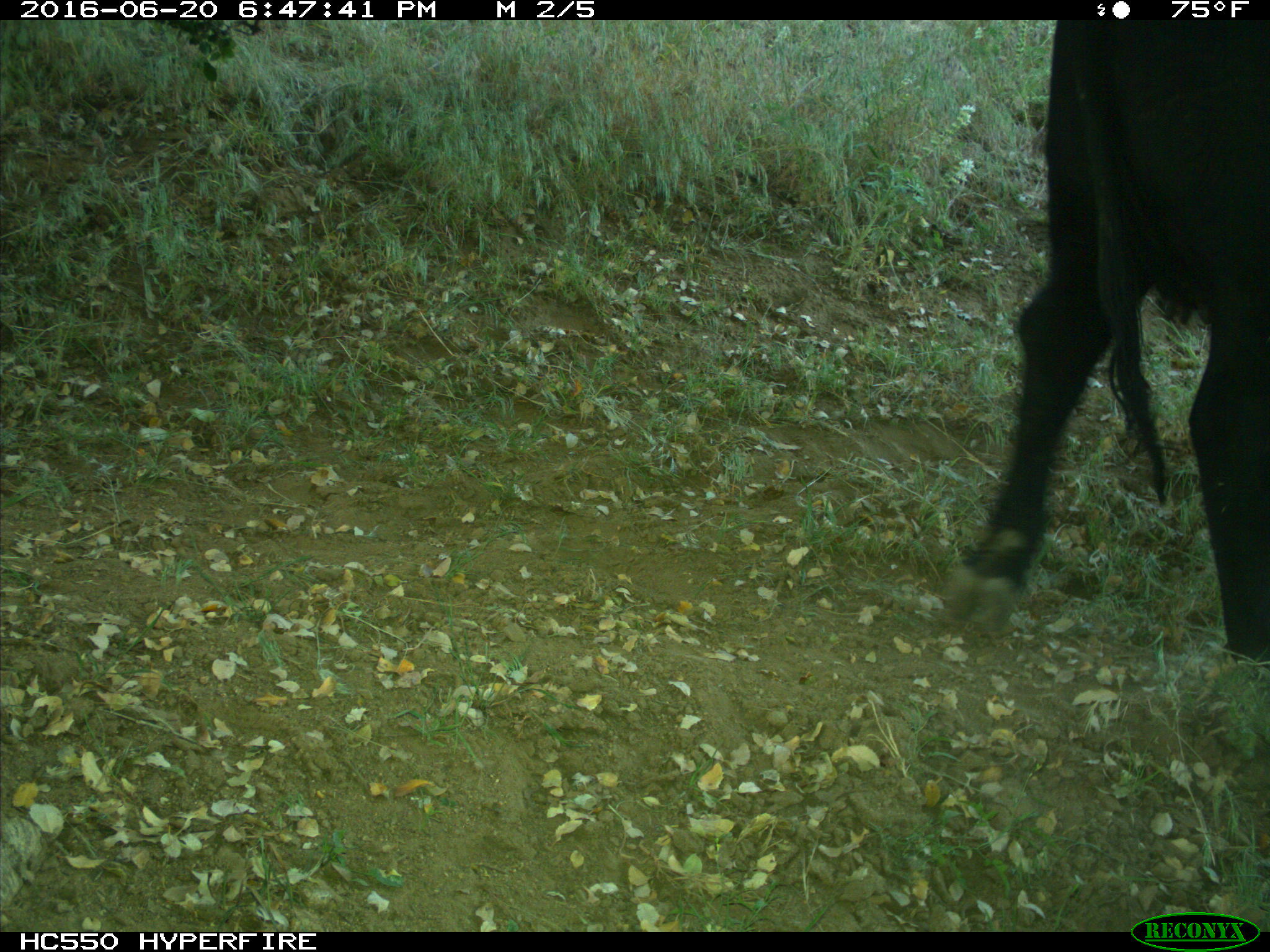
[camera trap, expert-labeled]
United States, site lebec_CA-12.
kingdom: Animalia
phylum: Chordata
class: Mammalia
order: Artiodactyla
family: Bovidae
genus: Bos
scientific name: Bos taurus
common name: domestic cow